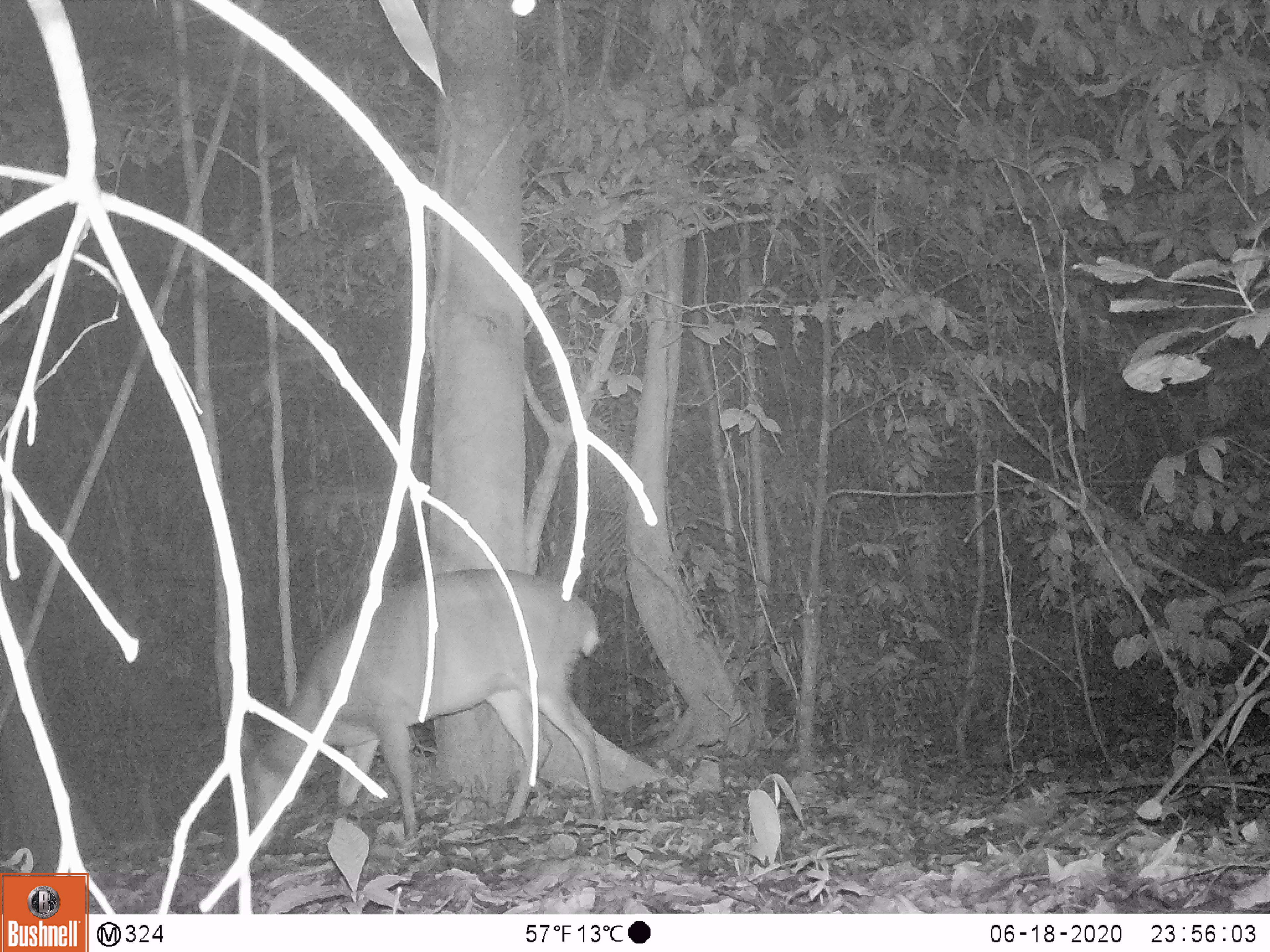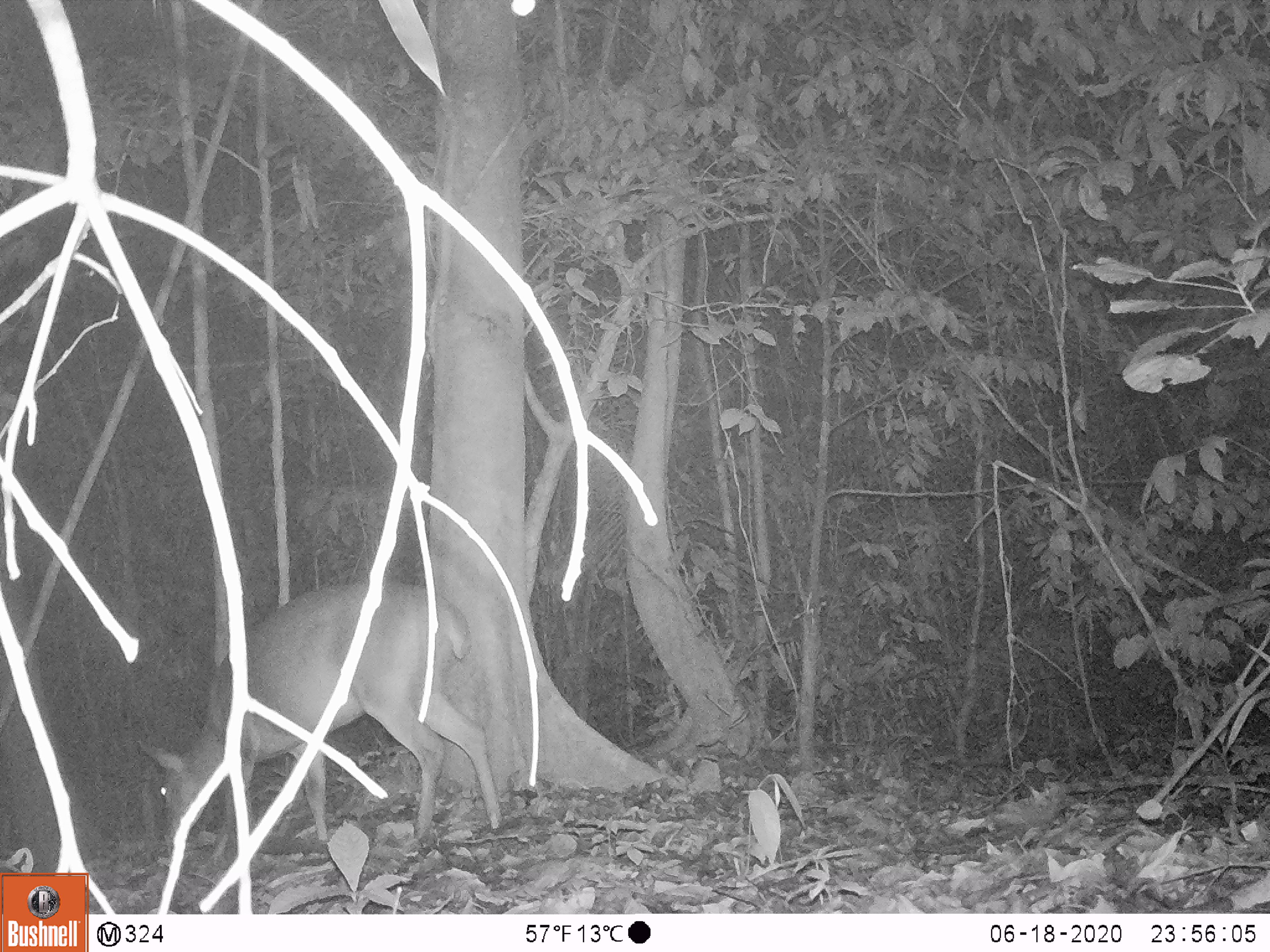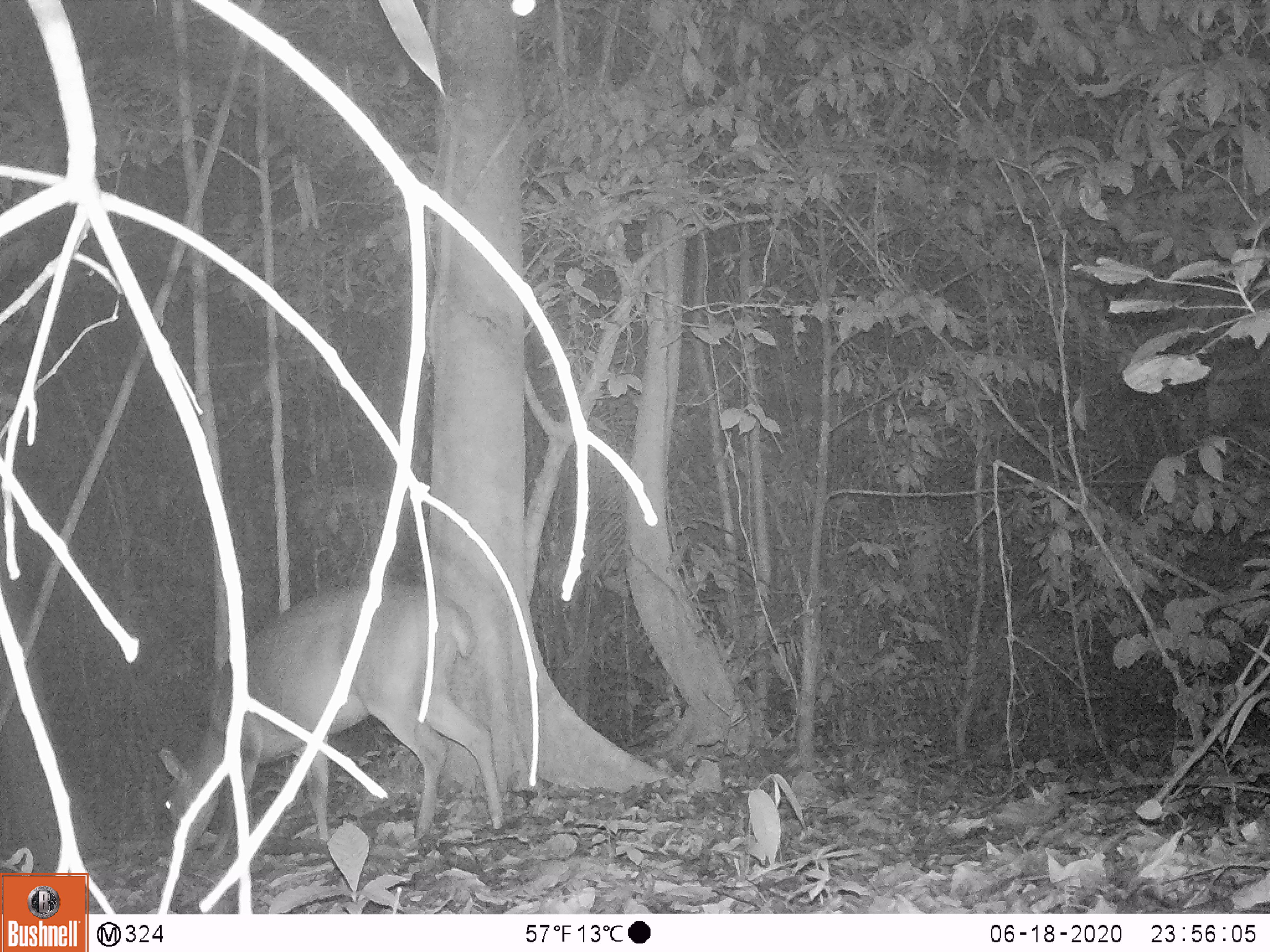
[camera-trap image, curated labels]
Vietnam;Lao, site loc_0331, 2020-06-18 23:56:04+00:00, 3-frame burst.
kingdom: Animalia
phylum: Chordata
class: Mammalia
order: Artiodactyla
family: Cervidae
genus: Muntiacus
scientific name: Muntiacus vuquangensis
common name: large-antlered muntjac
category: large antlered muntjac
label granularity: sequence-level